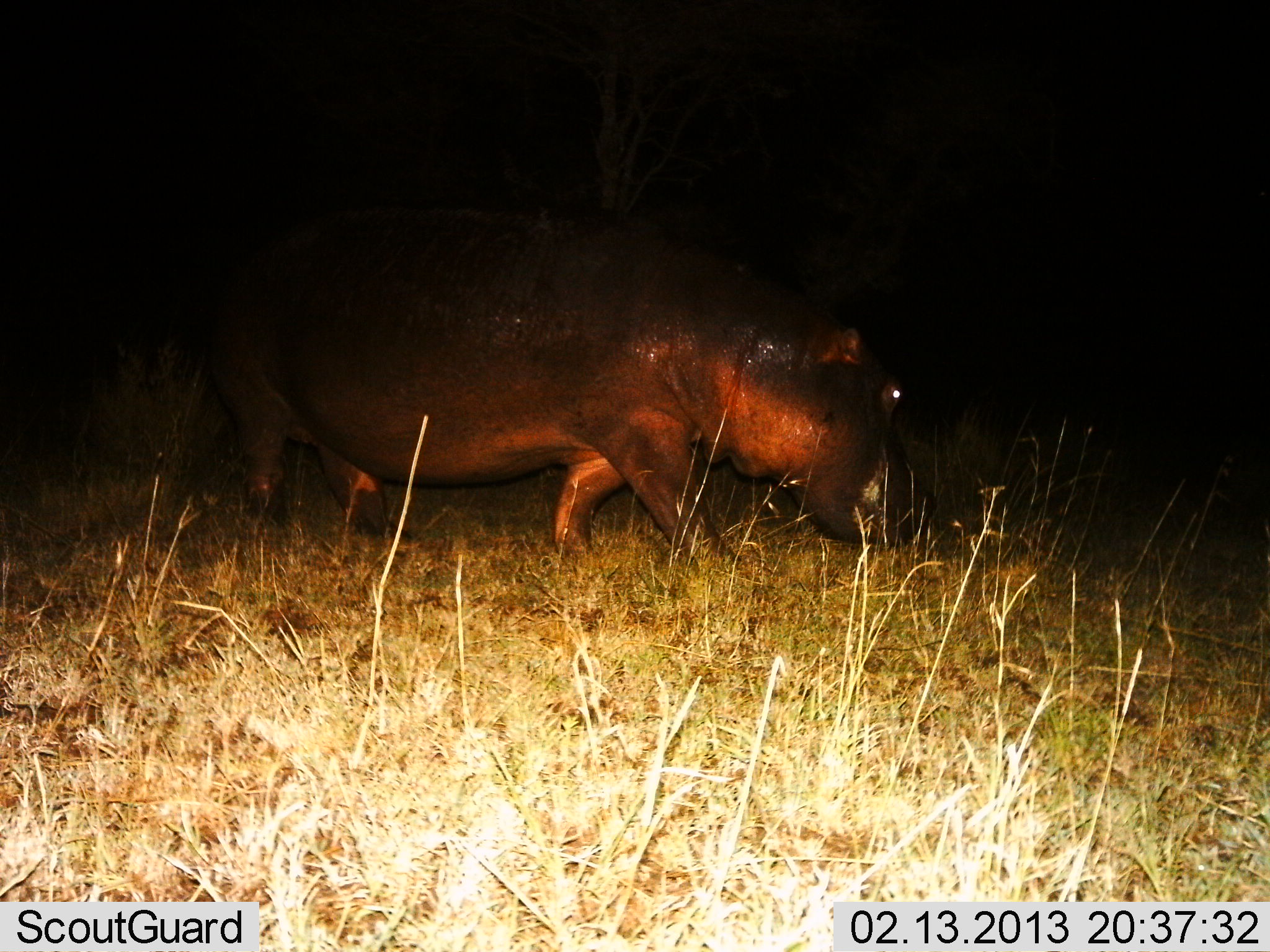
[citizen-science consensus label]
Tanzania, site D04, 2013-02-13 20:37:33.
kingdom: Animalia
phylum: Chordata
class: Mammalia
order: Artiodactyla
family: Hippopotamidae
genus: Hippopotamus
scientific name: Hippopotamus amphibius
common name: hippopotamus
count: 1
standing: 8%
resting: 0%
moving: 89%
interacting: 0%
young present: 0%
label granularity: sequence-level